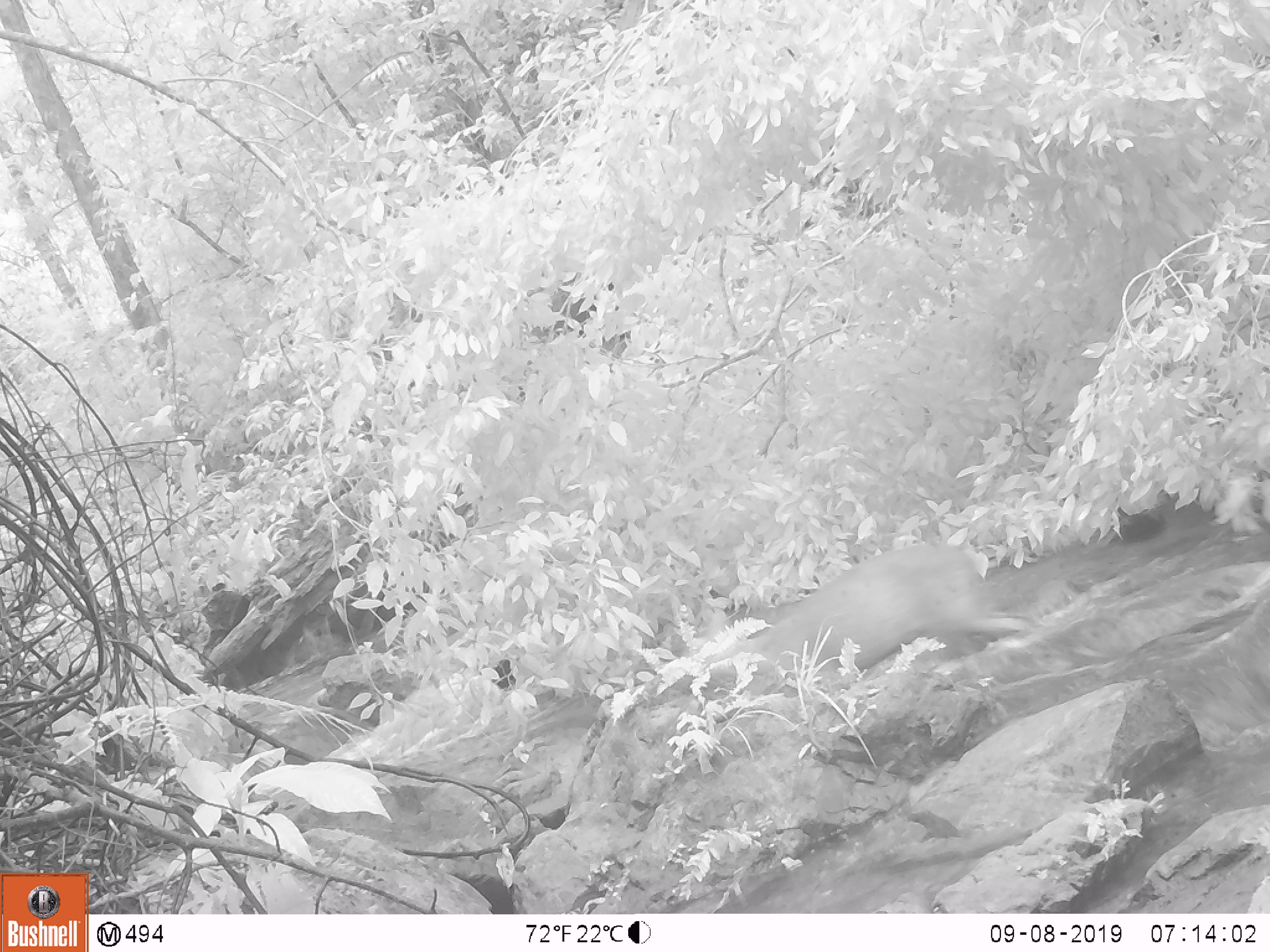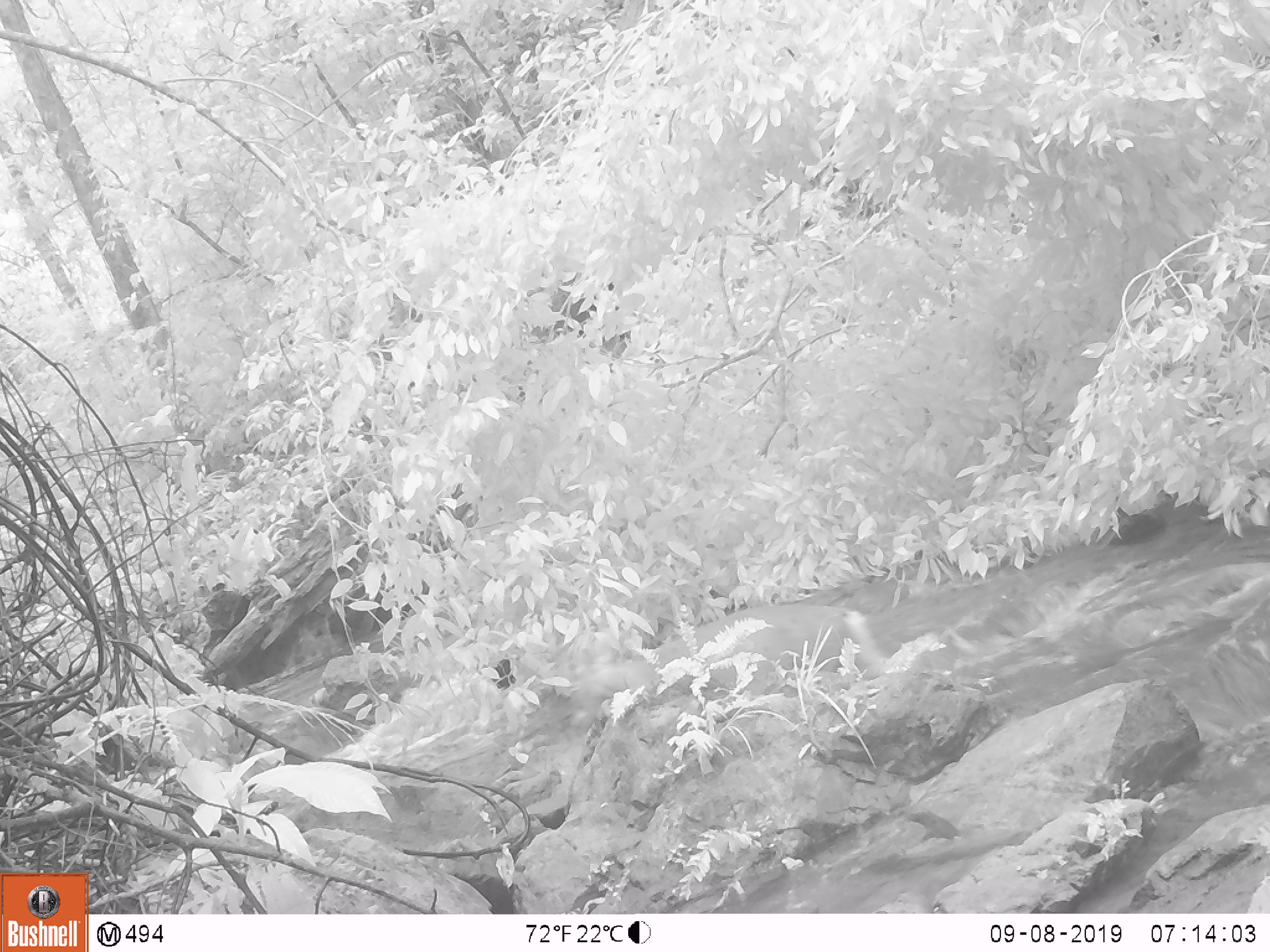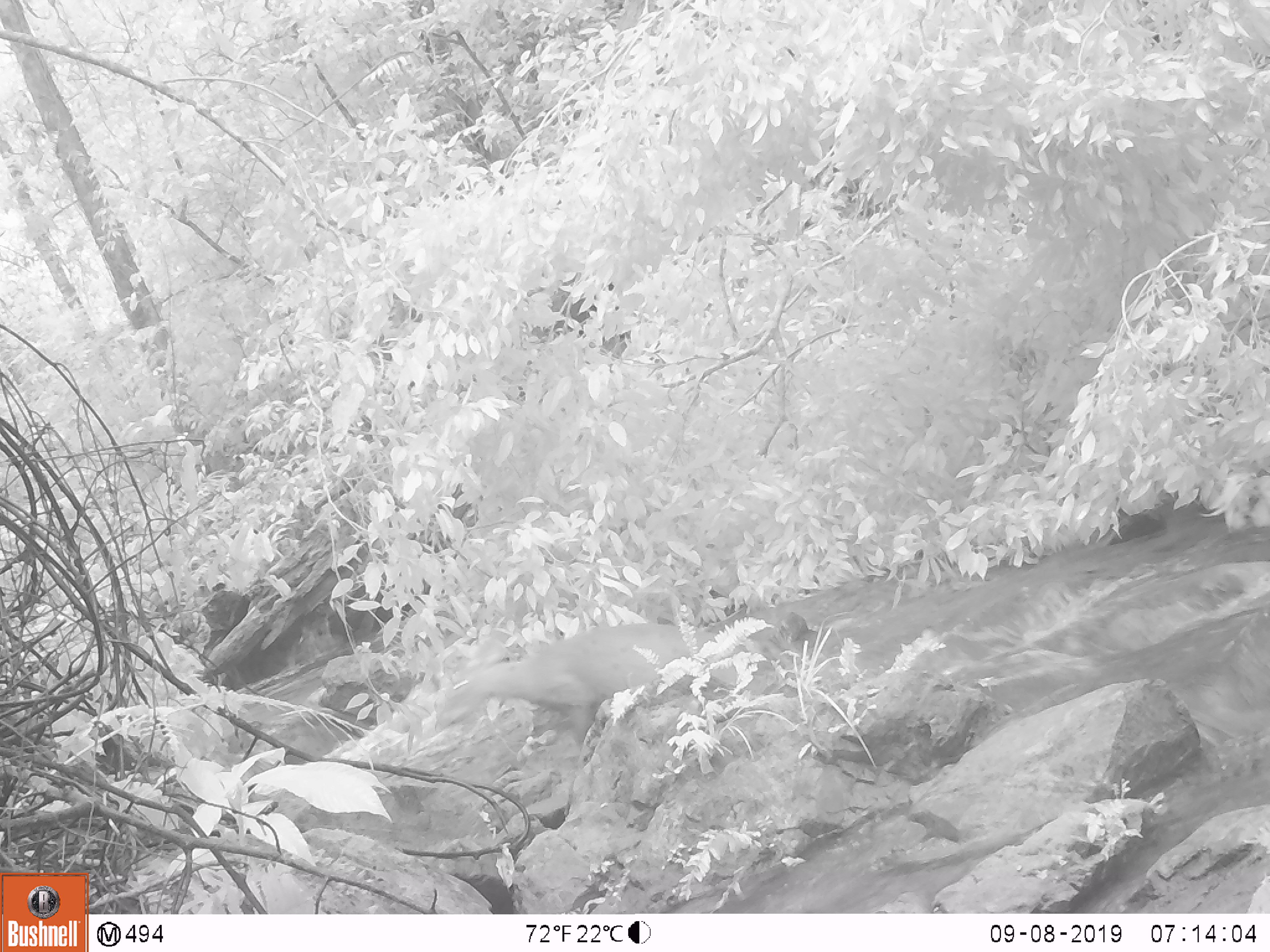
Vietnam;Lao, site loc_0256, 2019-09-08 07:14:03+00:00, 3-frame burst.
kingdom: Animalia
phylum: Chordata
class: Mammalia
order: Artiodactyla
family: Cervidae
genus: Muntiacus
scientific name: Muntiacus vuquangensis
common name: large-antlered muntjac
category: large antlered muntjac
Large antlered muntjac (large-antlered muntjac) (Muntiacus vuquangensis). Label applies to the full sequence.